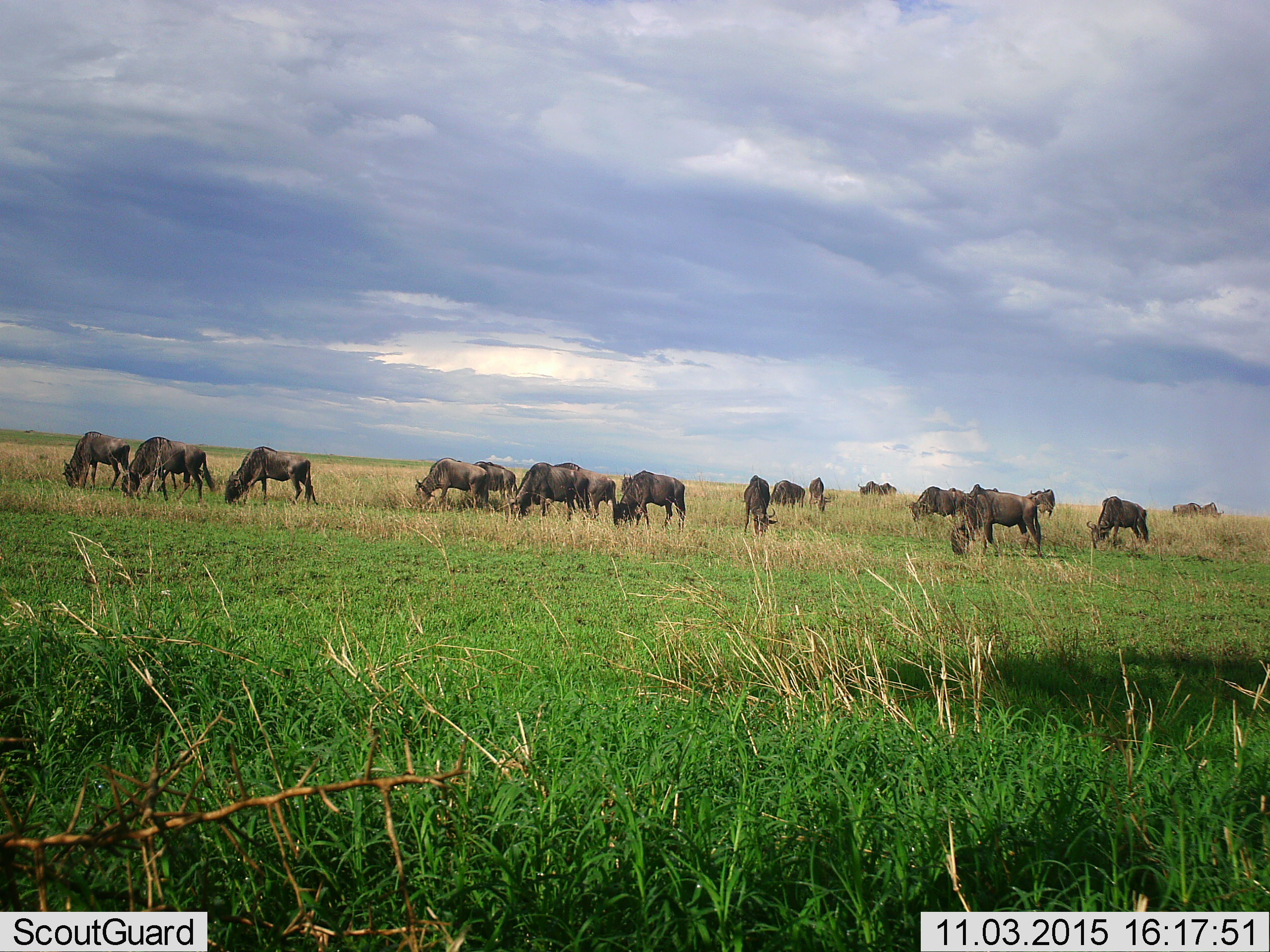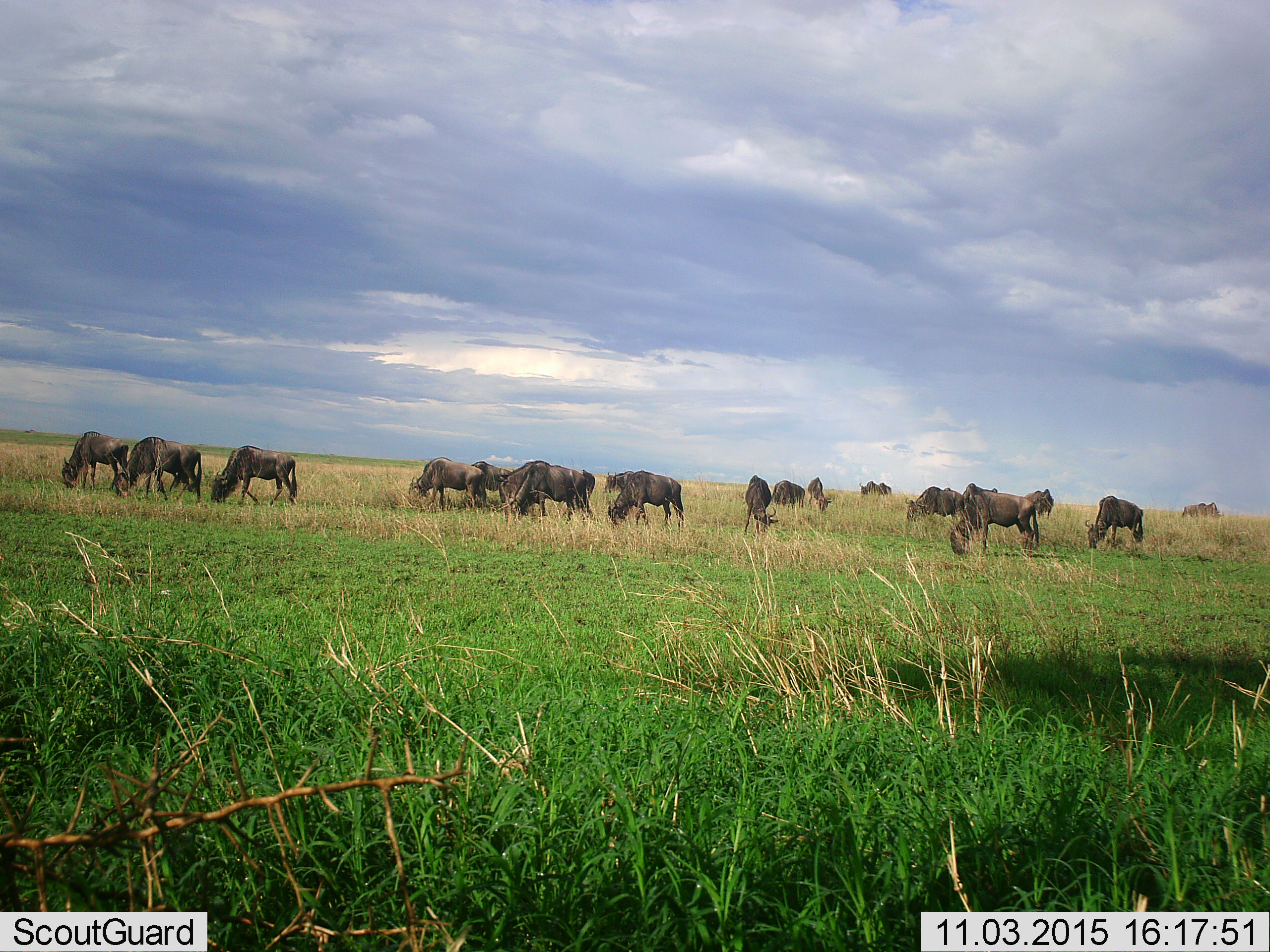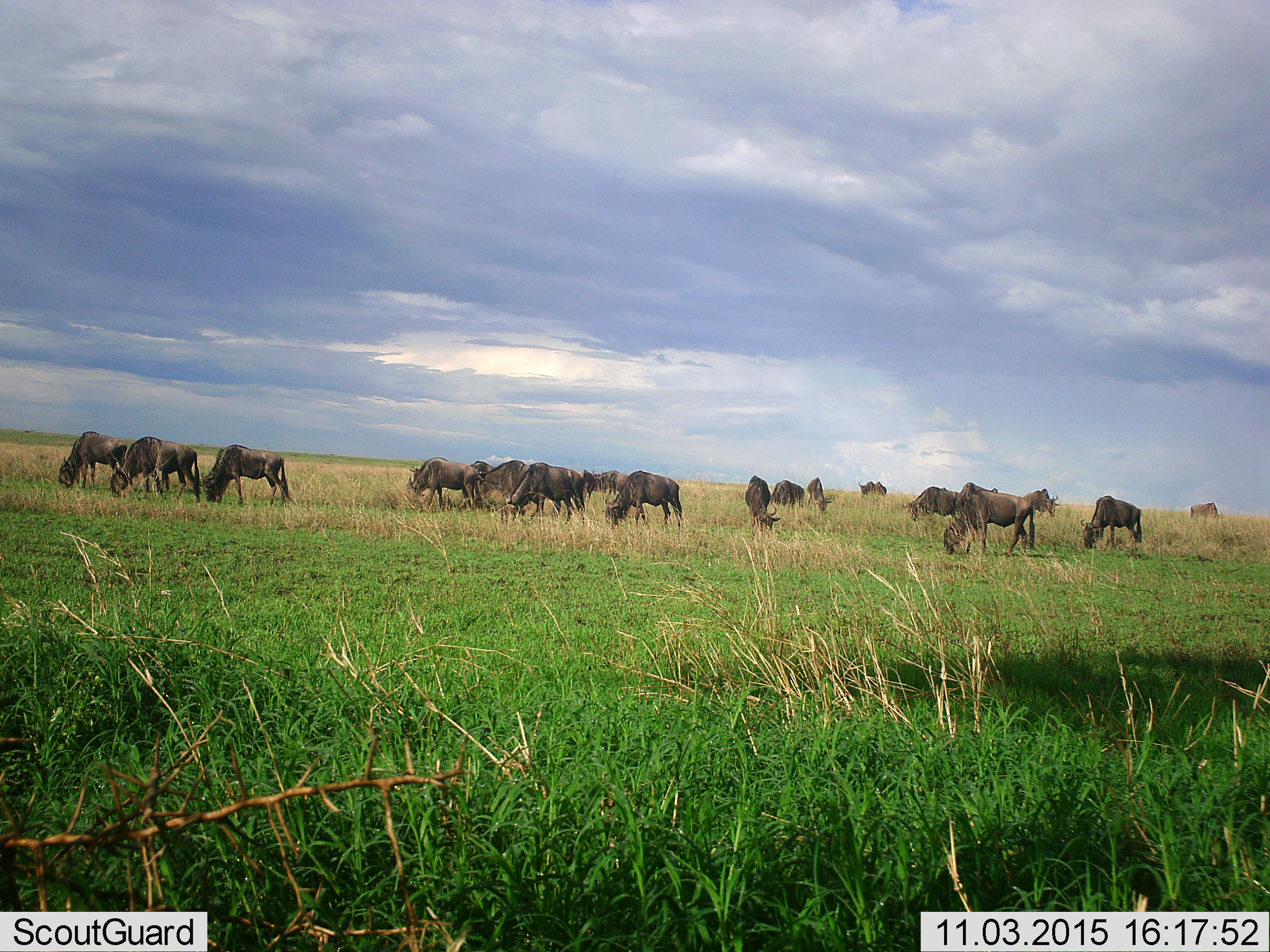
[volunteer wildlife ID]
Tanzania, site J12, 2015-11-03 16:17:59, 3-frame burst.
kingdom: Animalia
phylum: Chordata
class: Mammalia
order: Artiodactyla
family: Bovidae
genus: Connochaetes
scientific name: Connochaetes taurinus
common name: blue wildebeest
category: wildebeest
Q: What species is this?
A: Wildebeest (blue wildebeest) (Connochaetes taurinus).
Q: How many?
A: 11-50.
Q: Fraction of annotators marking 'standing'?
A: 17%.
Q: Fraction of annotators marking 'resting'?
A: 0%.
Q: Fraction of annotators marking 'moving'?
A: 33%.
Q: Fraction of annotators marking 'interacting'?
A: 0%.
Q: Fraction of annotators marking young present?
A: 0%.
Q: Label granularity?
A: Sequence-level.